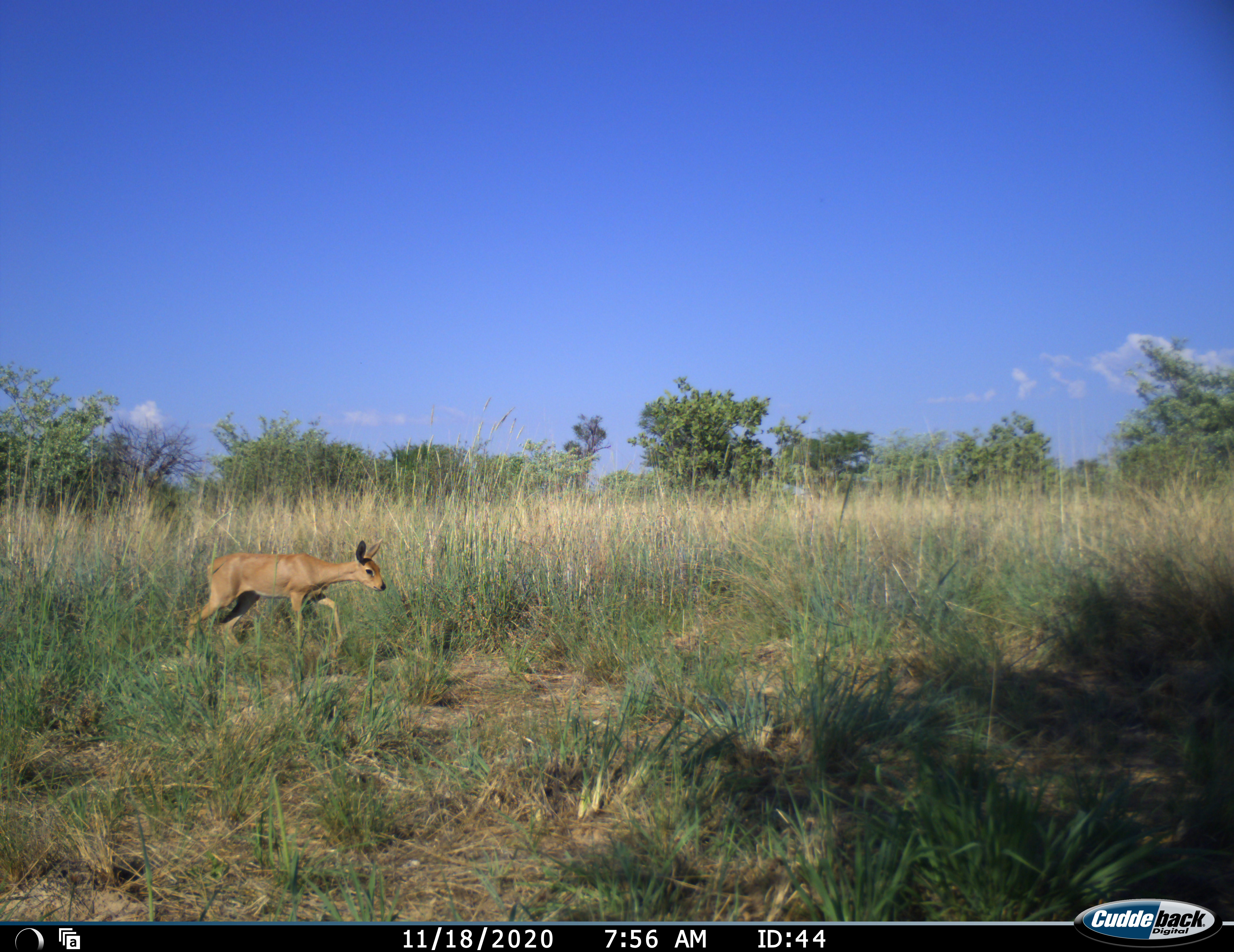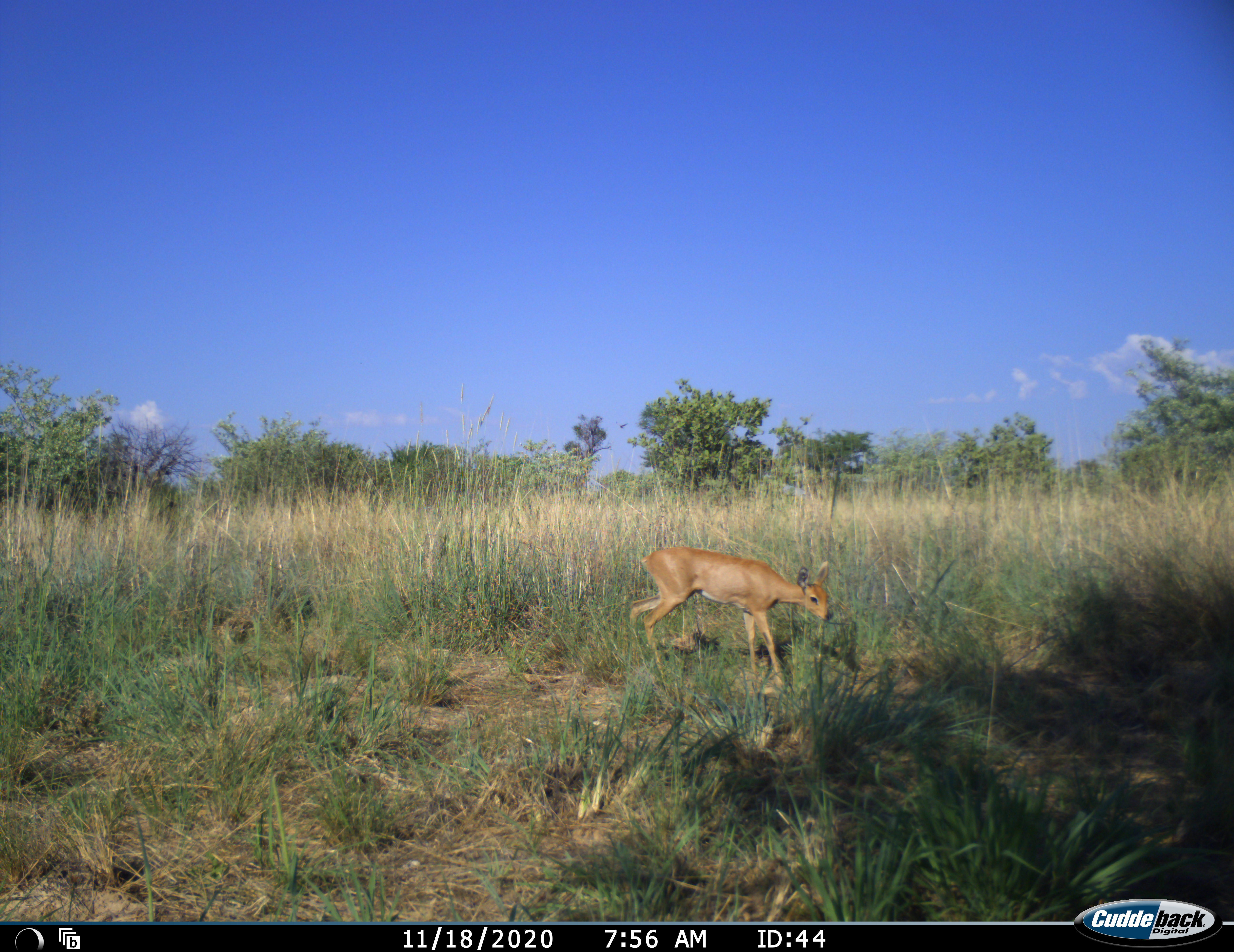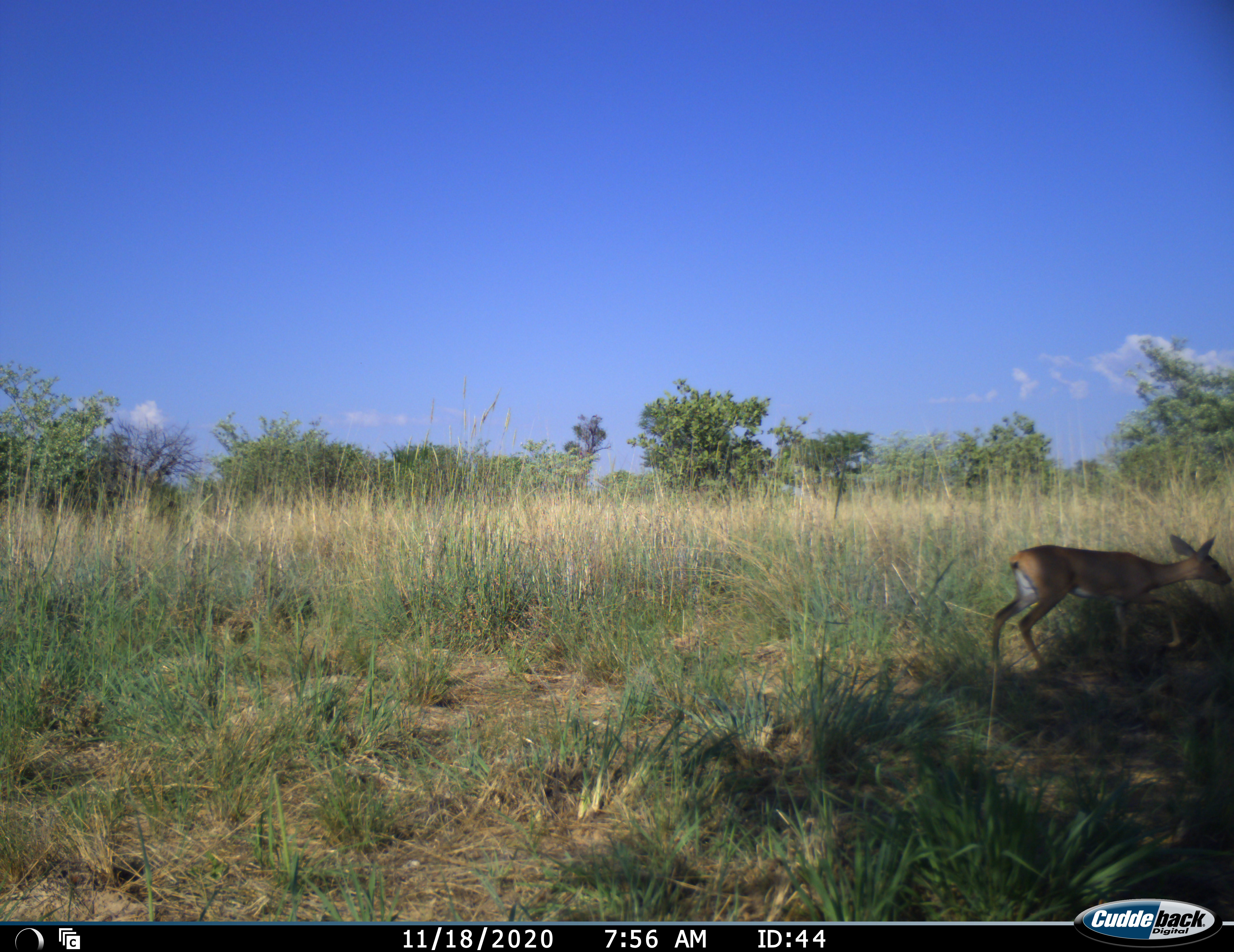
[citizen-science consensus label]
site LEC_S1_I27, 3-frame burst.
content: unidentified animal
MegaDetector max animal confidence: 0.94